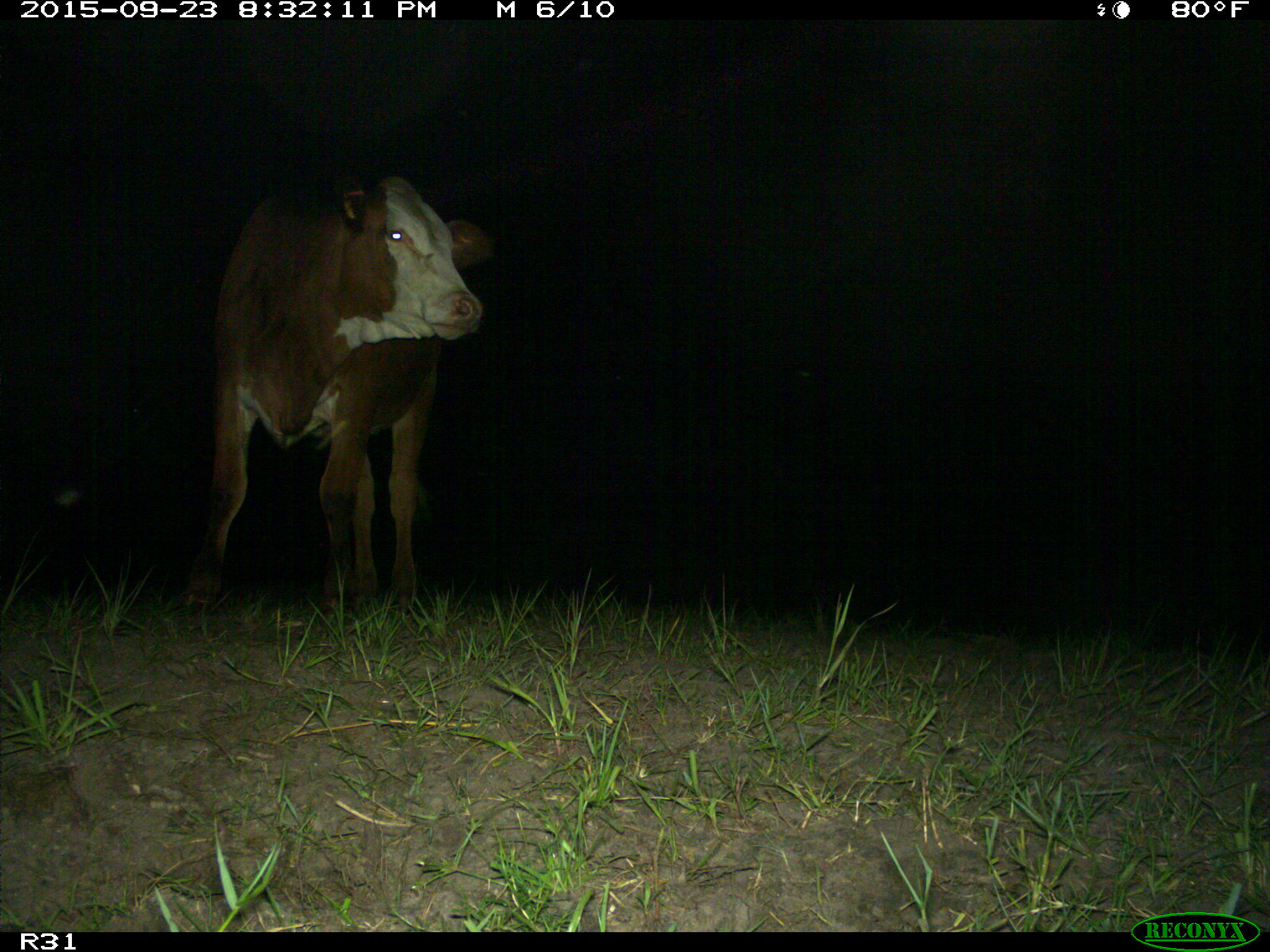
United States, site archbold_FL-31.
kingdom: Animalia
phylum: Chordata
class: Mammalia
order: Artiodactyla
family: Bovidae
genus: Bos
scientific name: Bos taurus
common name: domestic cow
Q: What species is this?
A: Bos taurus (domestic cow).